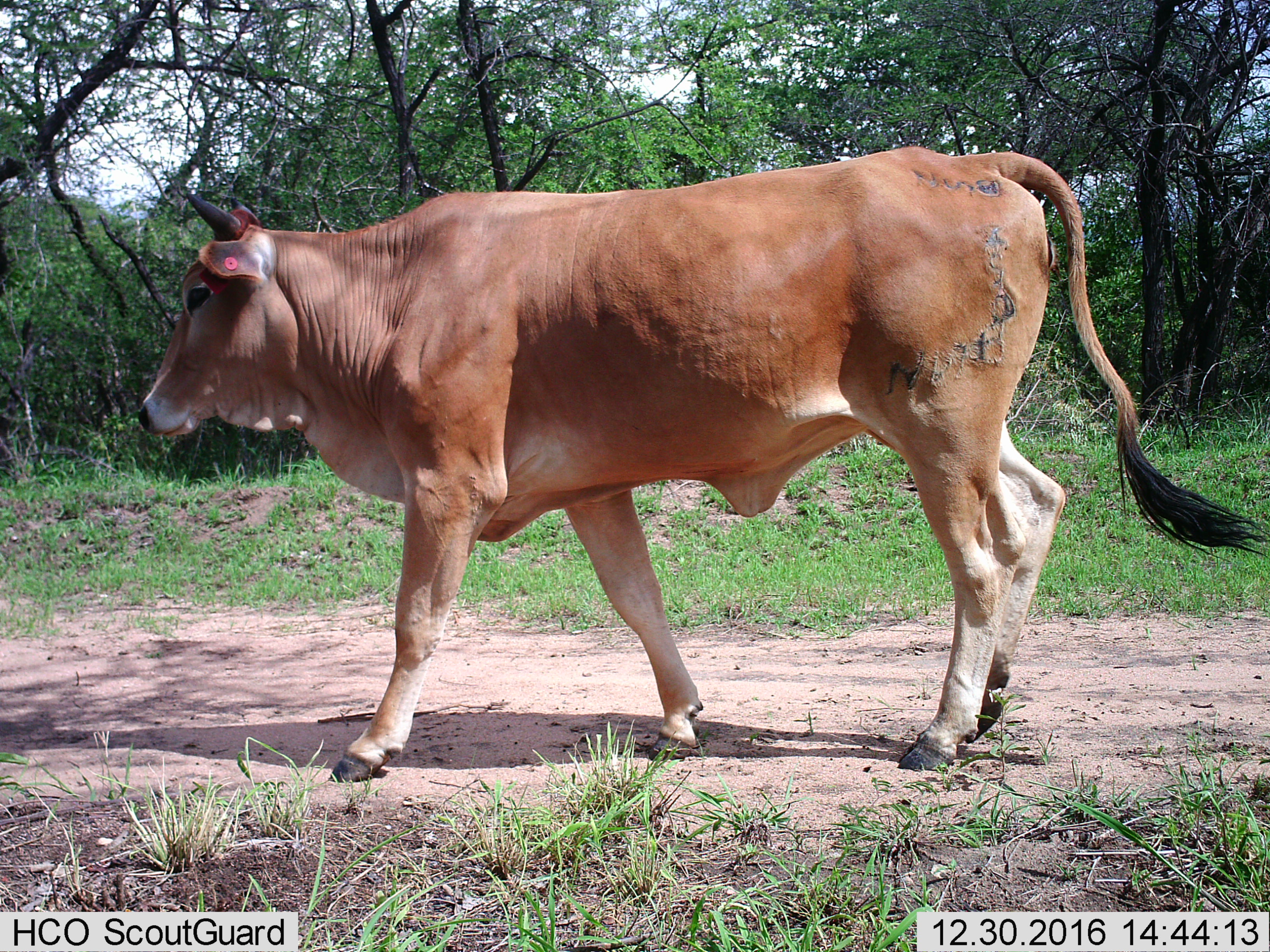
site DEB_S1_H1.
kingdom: Animalia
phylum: Chordata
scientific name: Vertebrata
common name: domestic animal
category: domesticanimal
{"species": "domesticanimal (domestic animal) (Vertebrata)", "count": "1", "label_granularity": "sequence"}